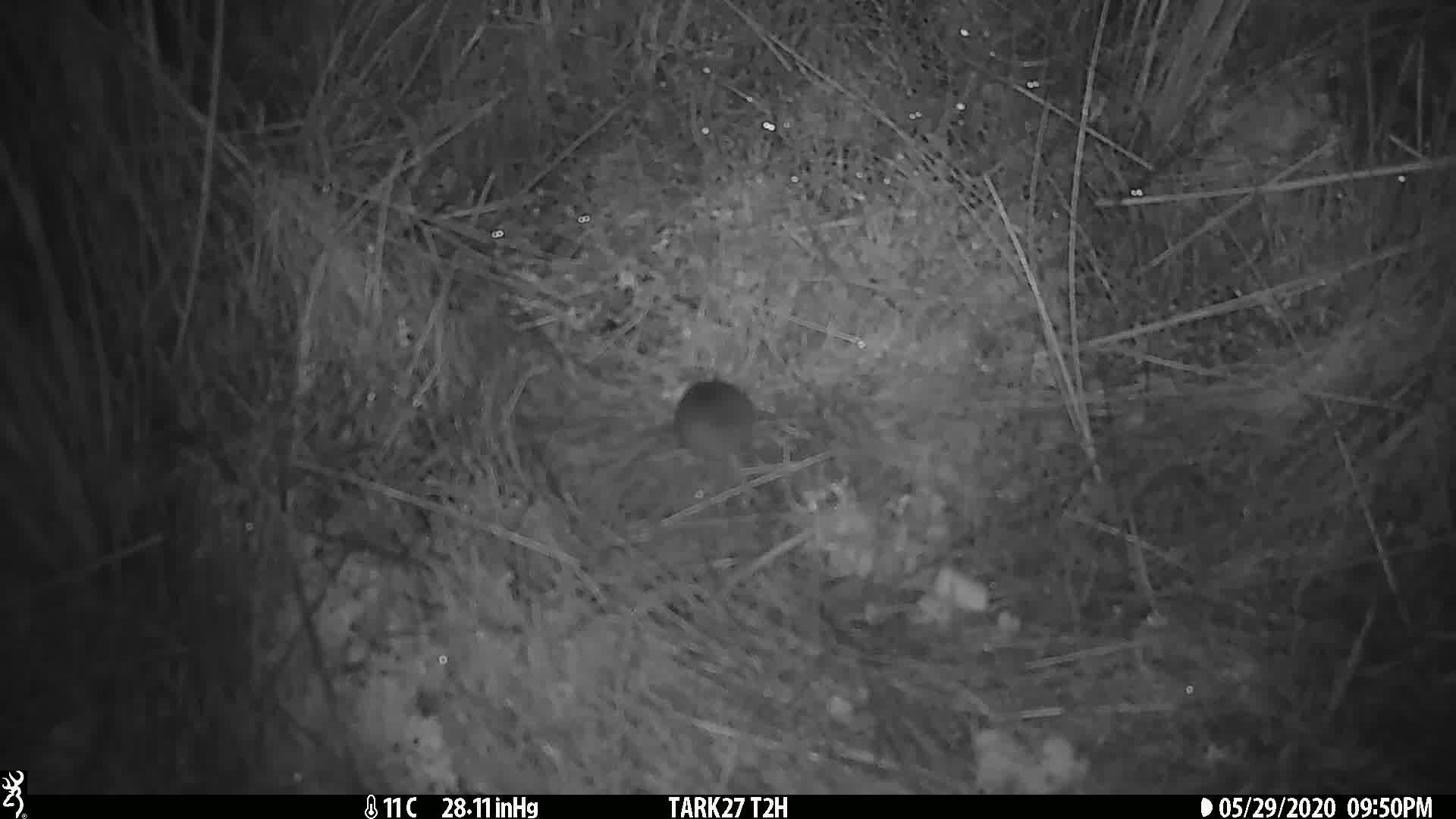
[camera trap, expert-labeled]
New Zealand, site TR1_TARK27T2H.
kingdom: Animalia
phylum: Chordata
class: Mammalia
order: Rodentia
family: Muridae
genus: Mus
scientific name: Mus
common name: mouse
Mouse (Mus).